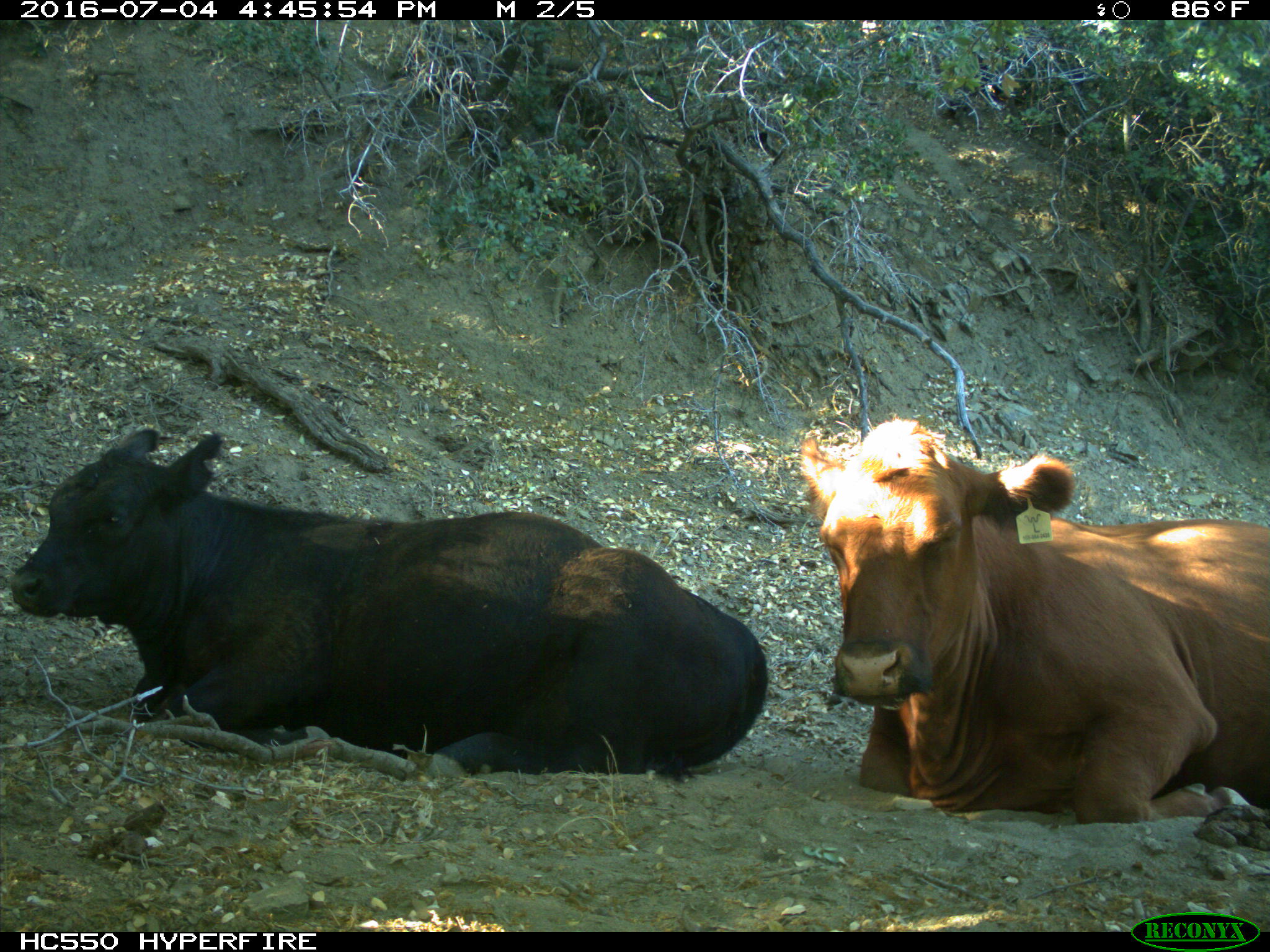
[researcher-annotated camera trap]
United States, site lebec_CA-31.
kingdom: Animalia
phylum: Chordata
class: Mammalia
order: Artiodactyla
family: Bovidae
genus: Bos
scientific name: Bos taurus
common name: domestic cow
Bos taurus (domestic cow).